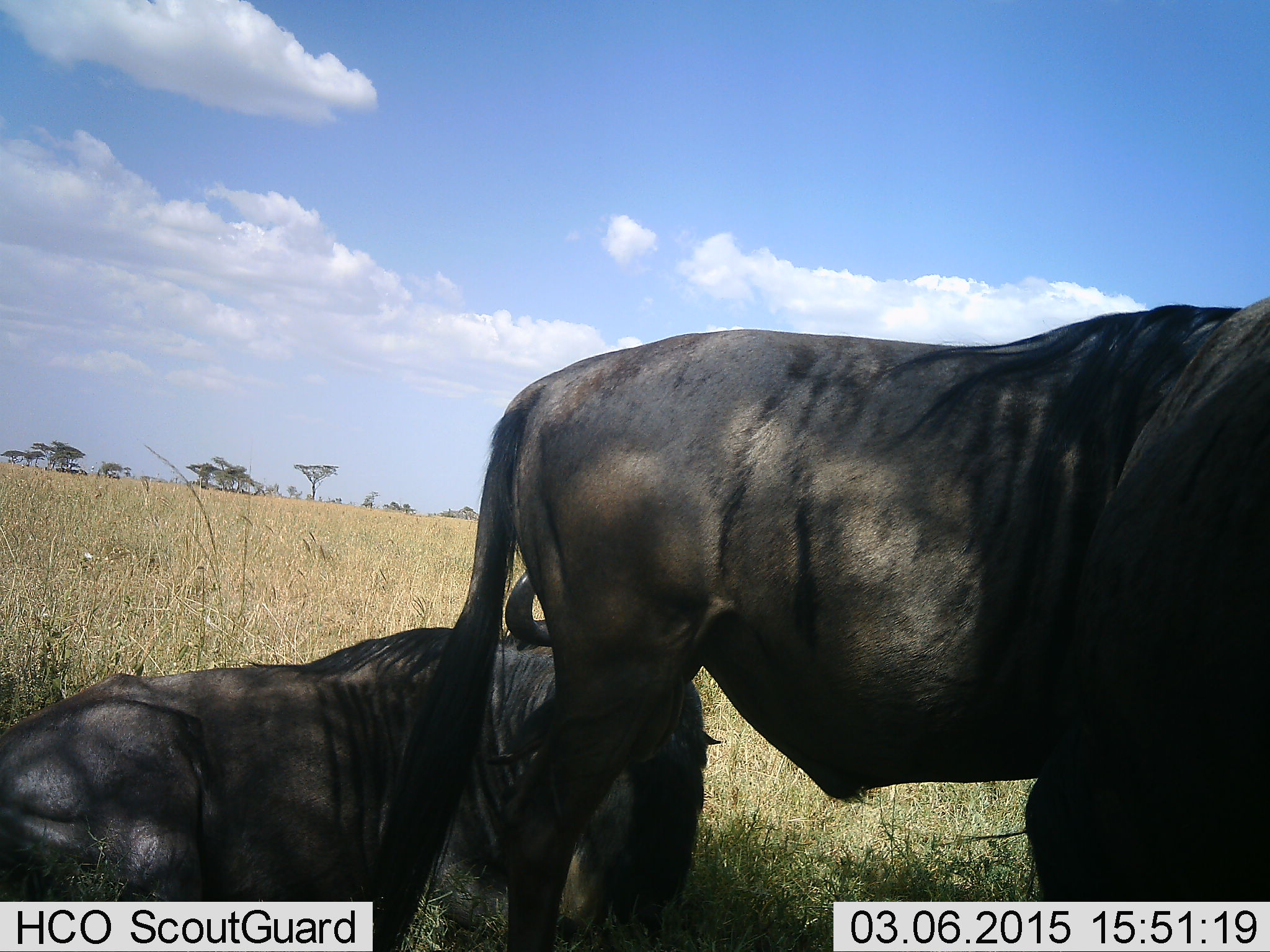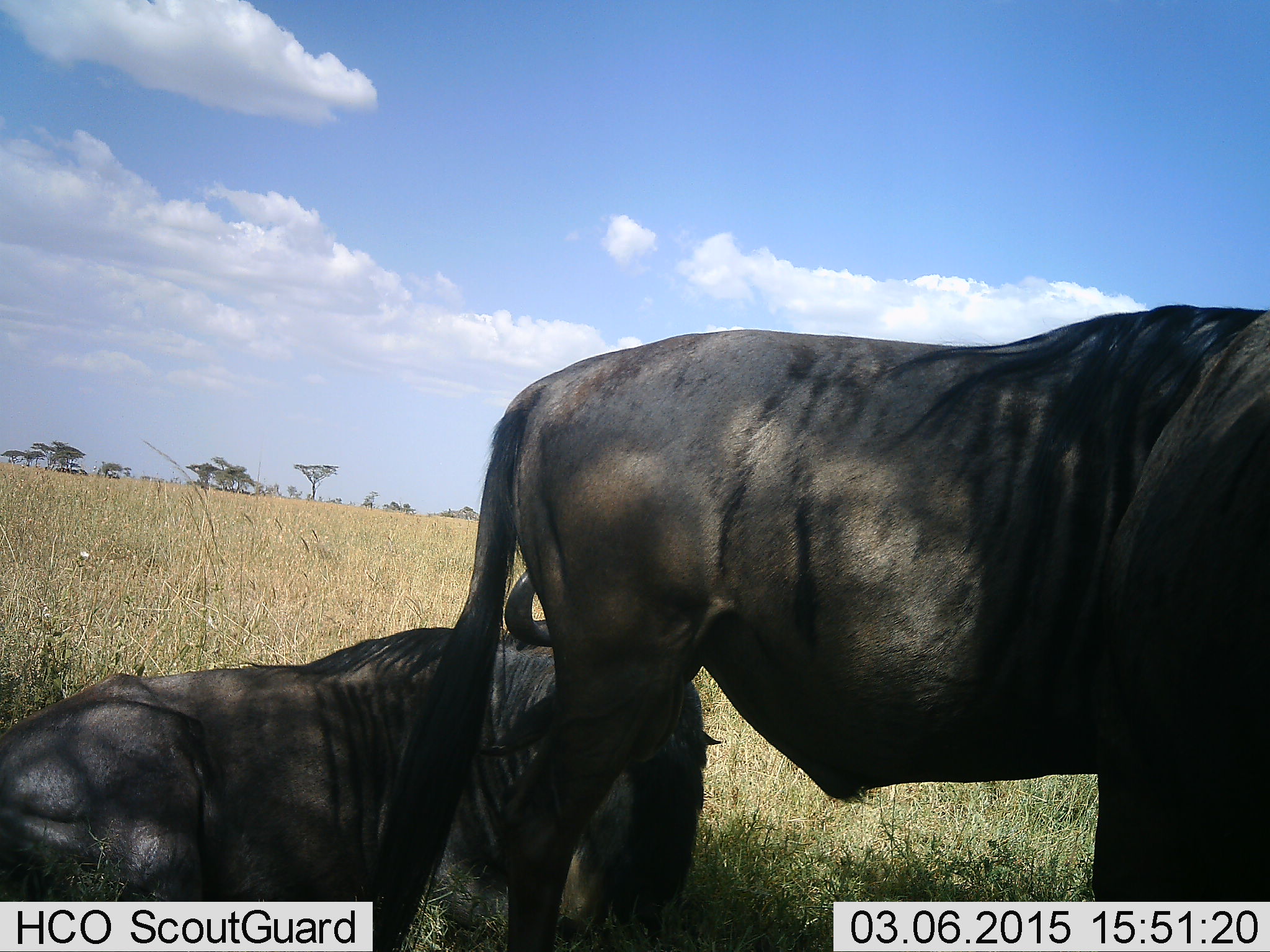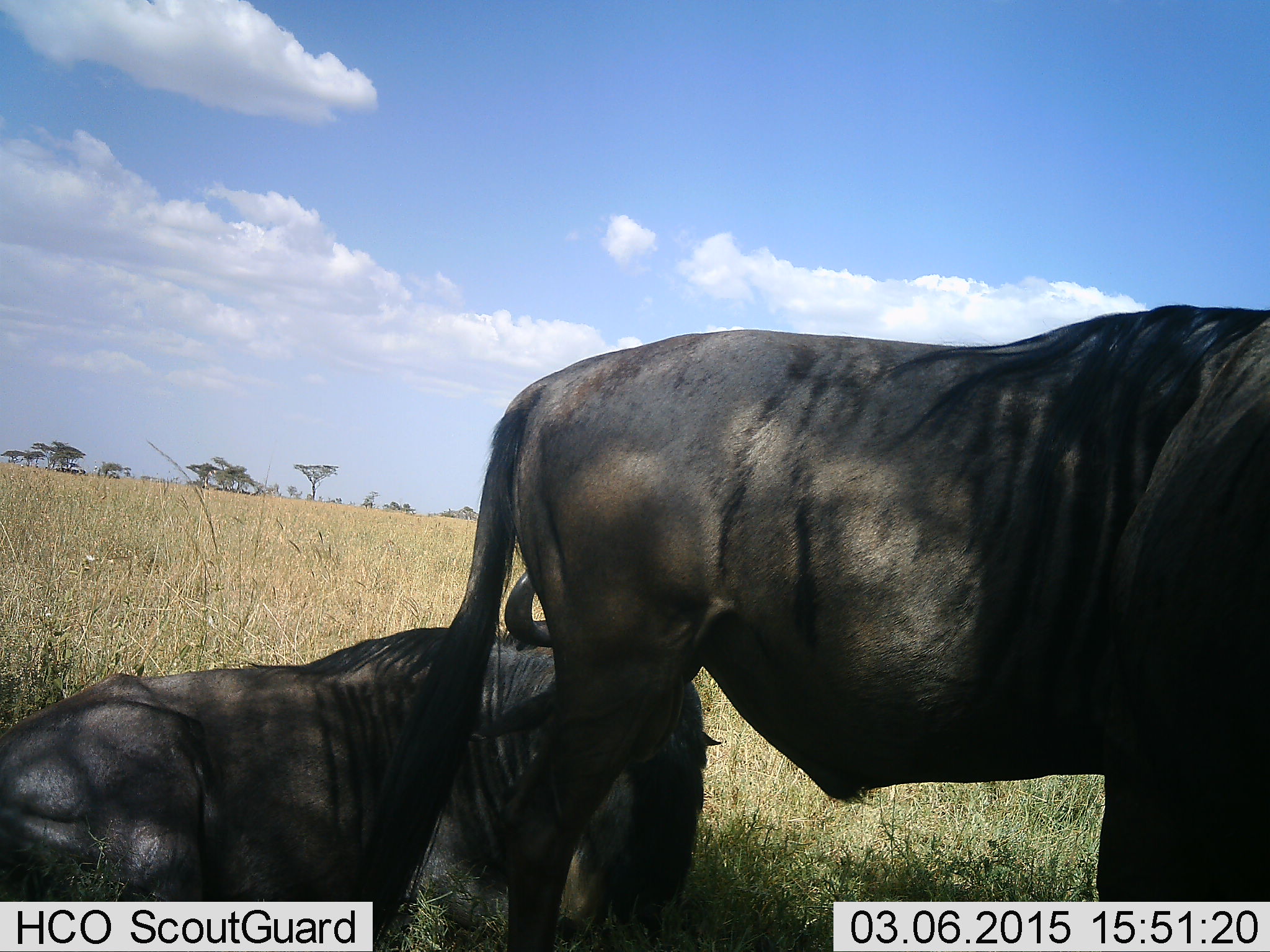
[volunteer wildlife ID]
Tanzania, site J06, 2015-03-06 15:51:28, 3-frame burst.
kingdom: Animalia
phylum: Chordata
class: Mammalia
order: Artiodactyla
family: Bovidae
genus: Connochaetes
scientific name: Connochaetes taurinus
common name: blue wildebeest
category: wildebeest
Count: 3.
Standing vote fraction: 80%.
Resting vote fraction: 100%.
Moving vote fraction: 0%.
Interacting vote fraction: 0%.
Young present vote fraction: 0%.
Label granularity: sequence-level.